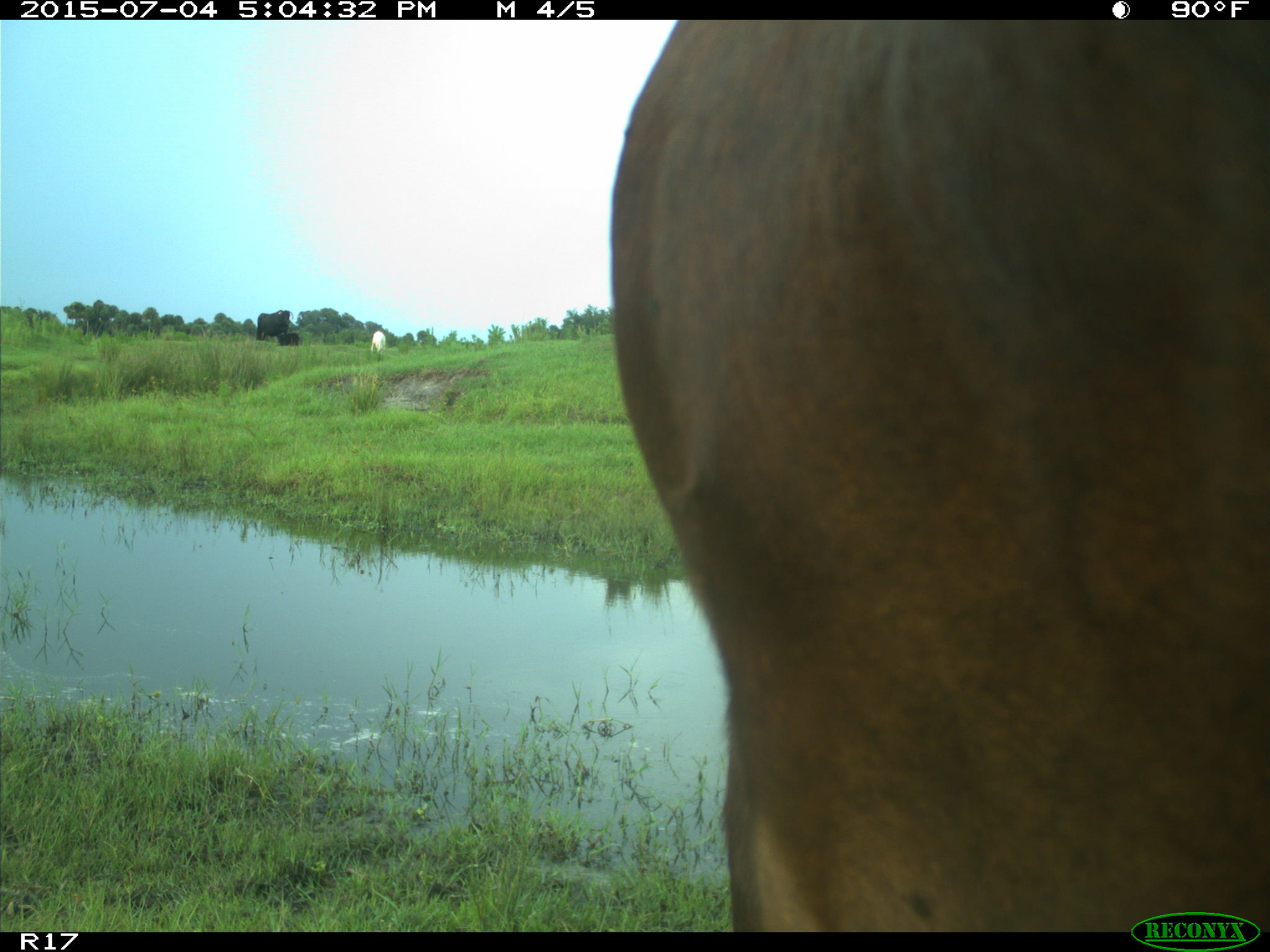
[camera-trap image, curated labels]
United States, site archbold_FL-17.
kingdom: Animalia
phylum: Chordata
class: Mammalia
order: Artiodactyla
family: Bovidae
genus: Bos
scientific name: Bos taurus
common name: domestic cow